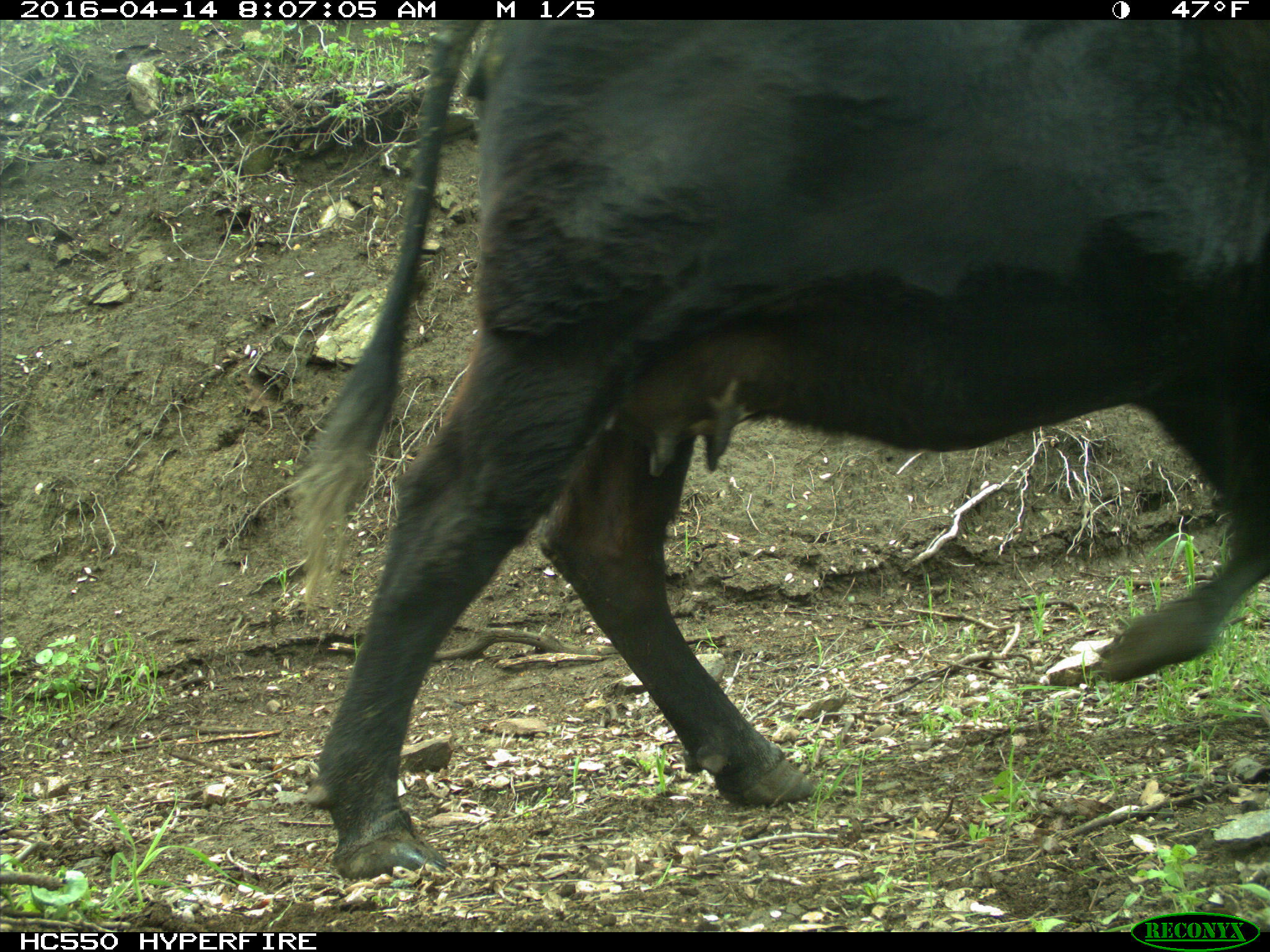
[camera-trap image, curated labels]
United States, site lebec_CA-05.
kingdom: Animalia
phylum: Chordata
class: Mammalia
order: Artiodactyla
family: Bovidae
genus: Bos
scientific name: Bos taurus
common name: domestic cow